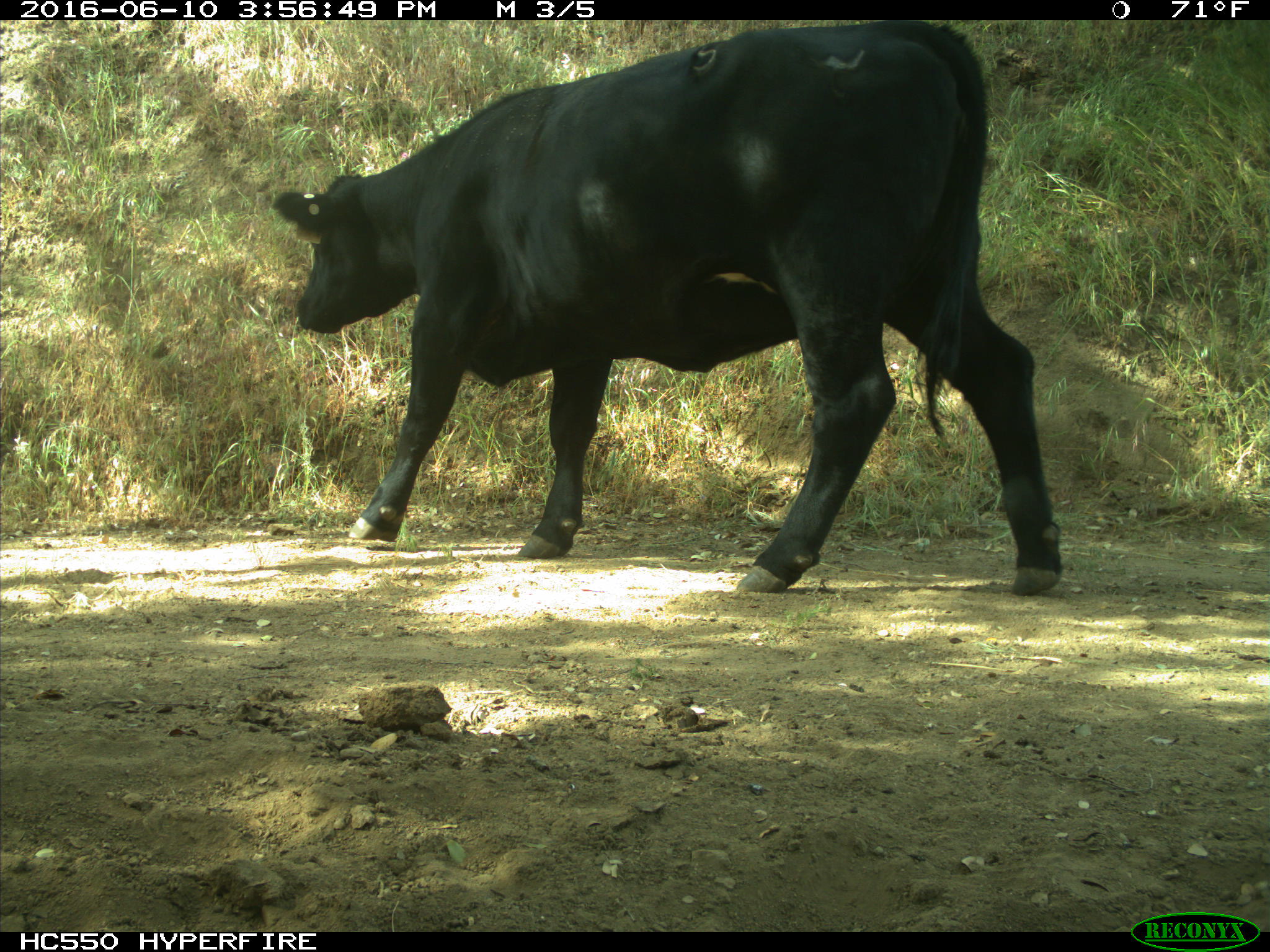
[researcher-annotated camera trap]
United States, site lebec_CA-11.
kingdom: Animalia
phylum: Chordata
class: Mammalia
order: Artiodactyla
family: Bovidae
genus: Bos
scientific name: Bos taurus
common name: domestic cow